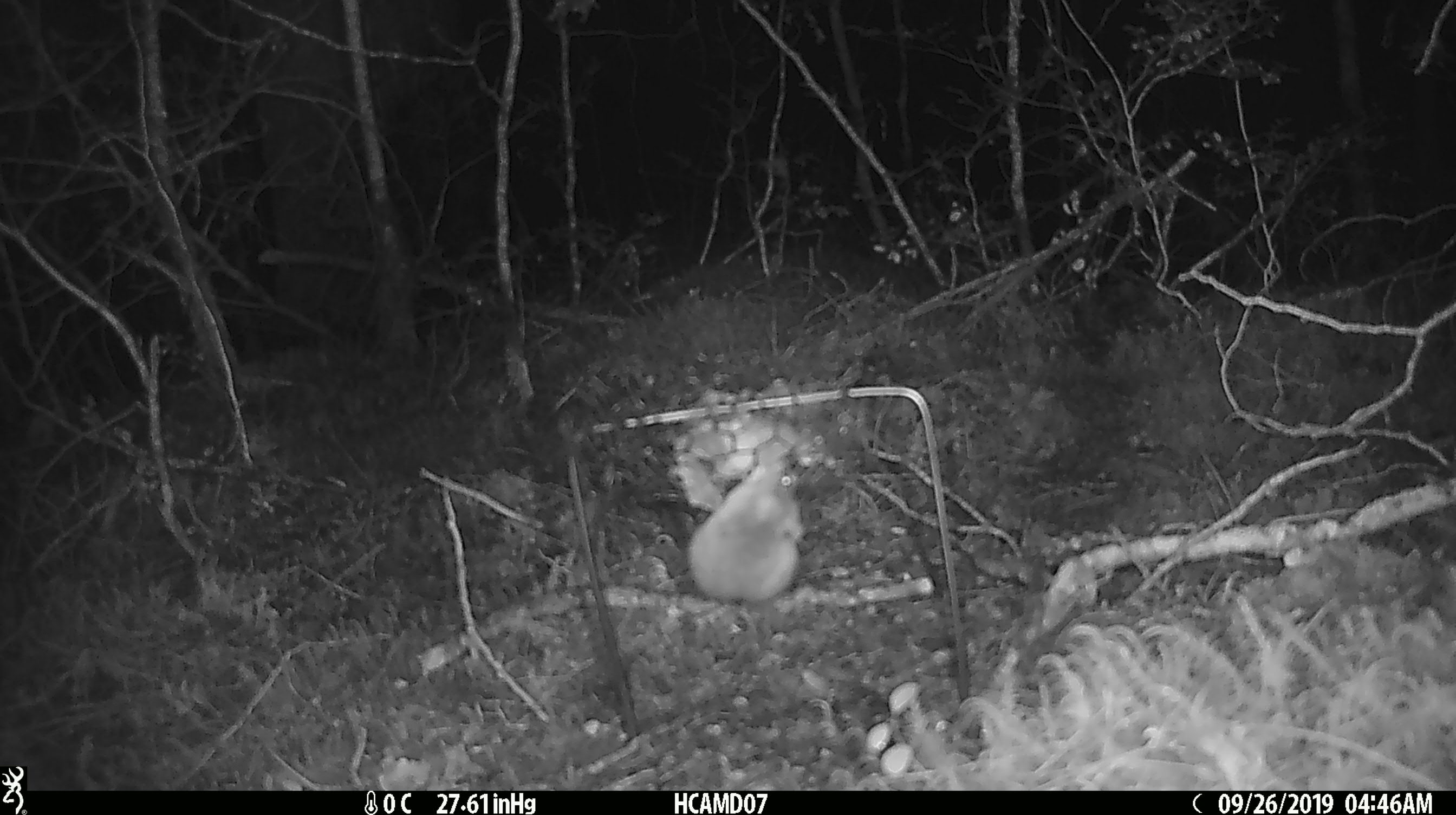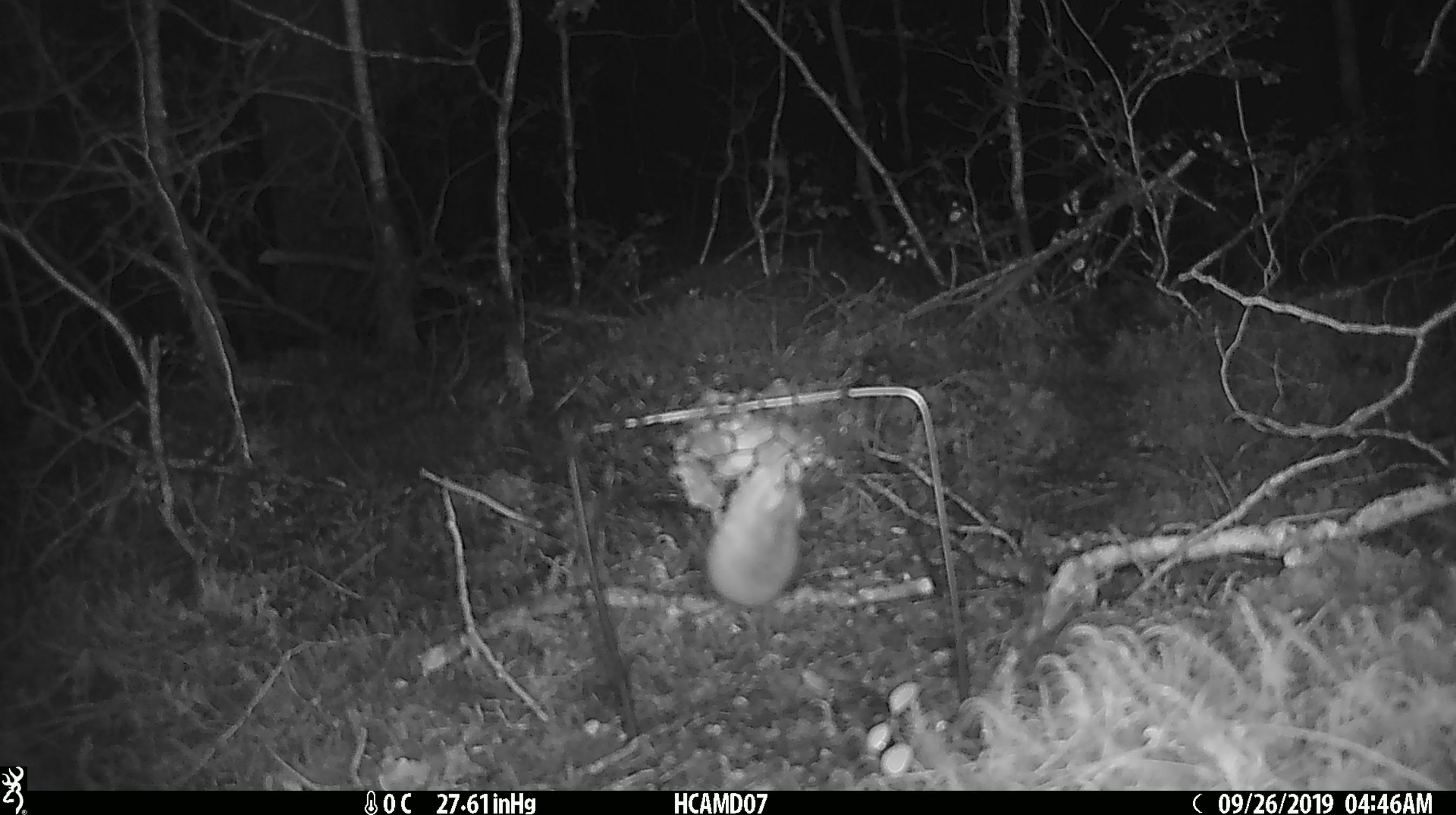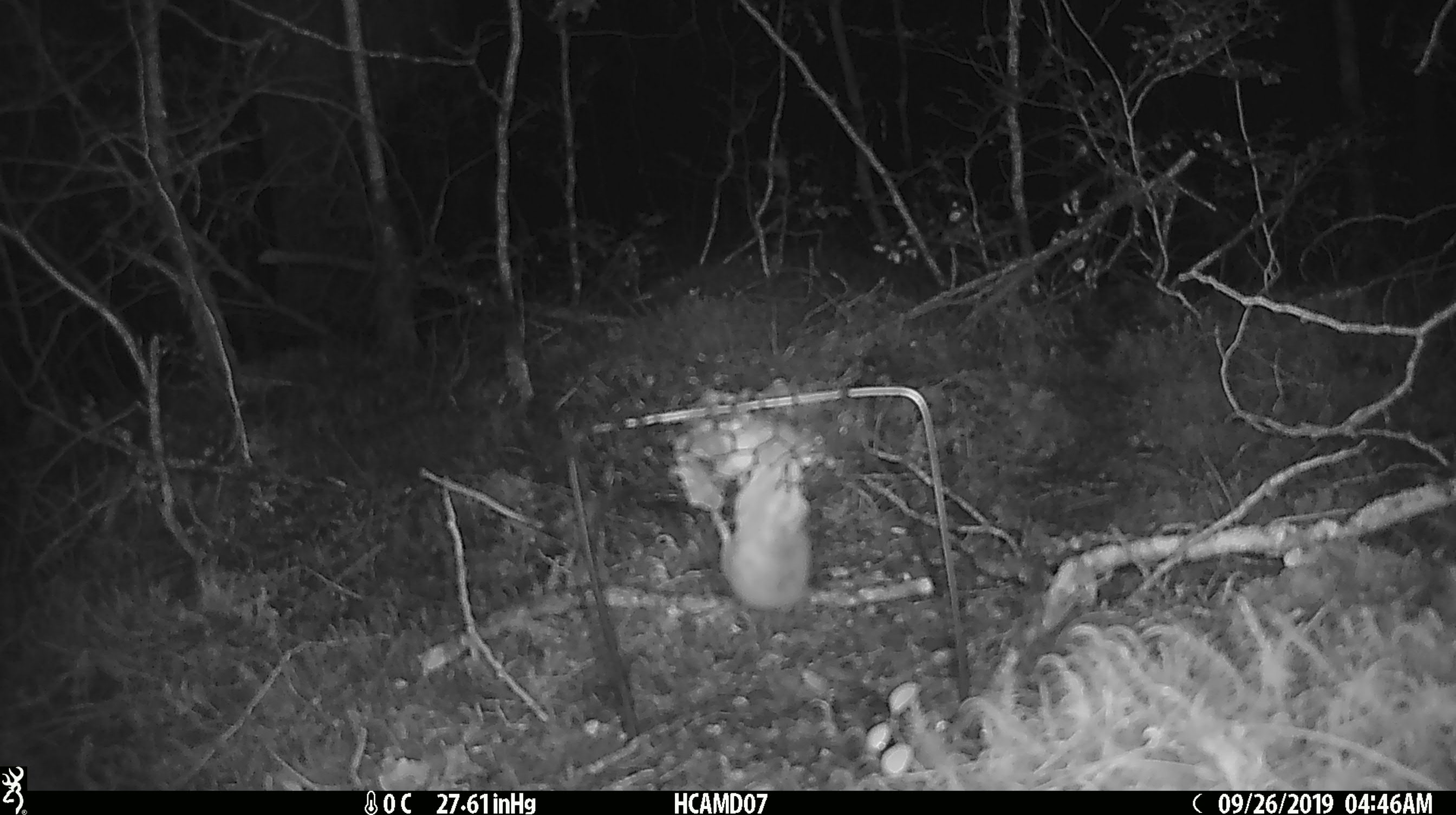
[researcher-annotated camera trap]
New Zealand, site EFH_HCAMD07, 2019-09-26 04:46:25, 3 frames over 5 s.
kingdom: Animalia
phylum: Chordata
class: Mammalia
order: Rodentia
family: Muridae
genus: Mus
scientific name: Mus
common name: mouse